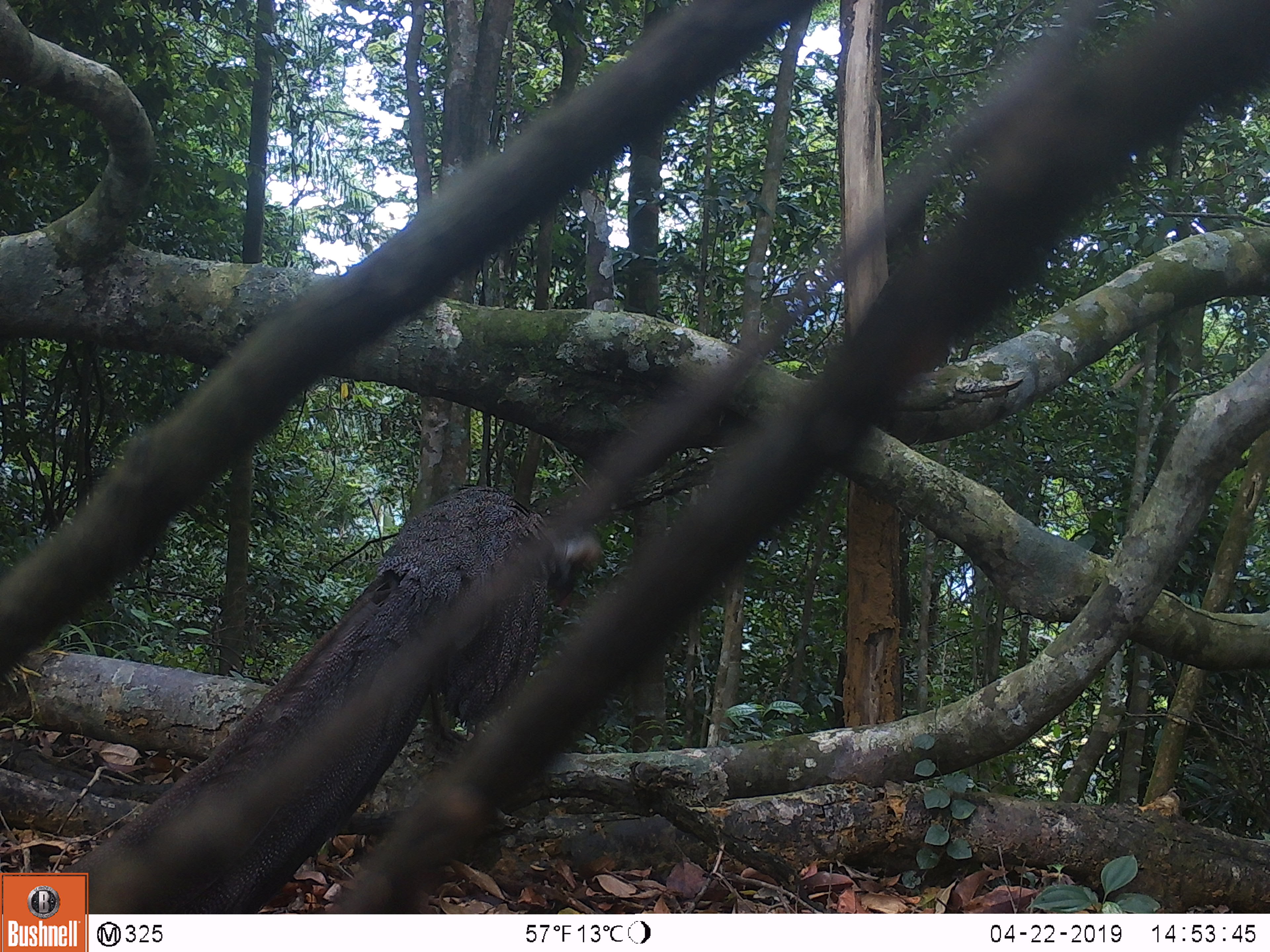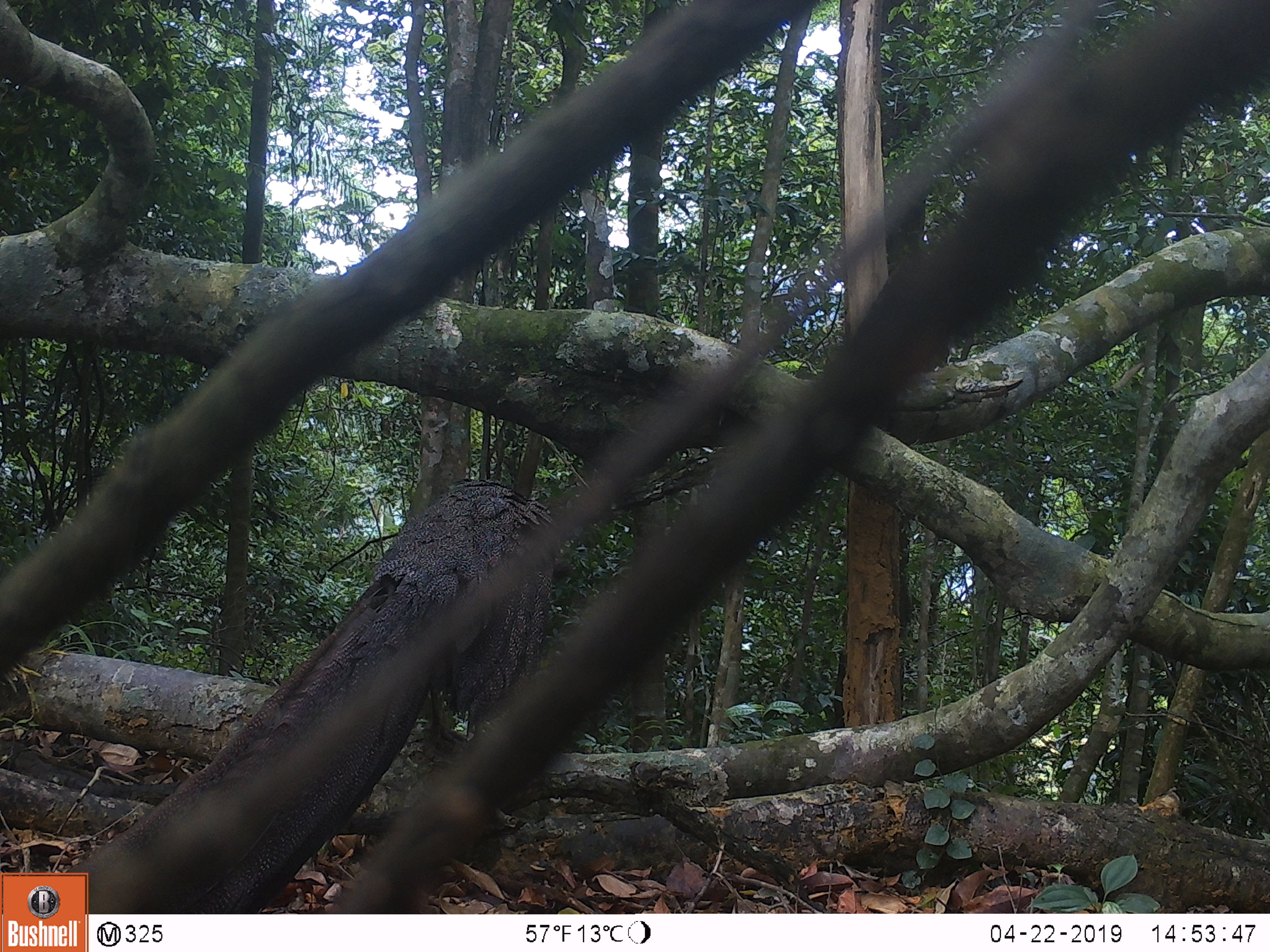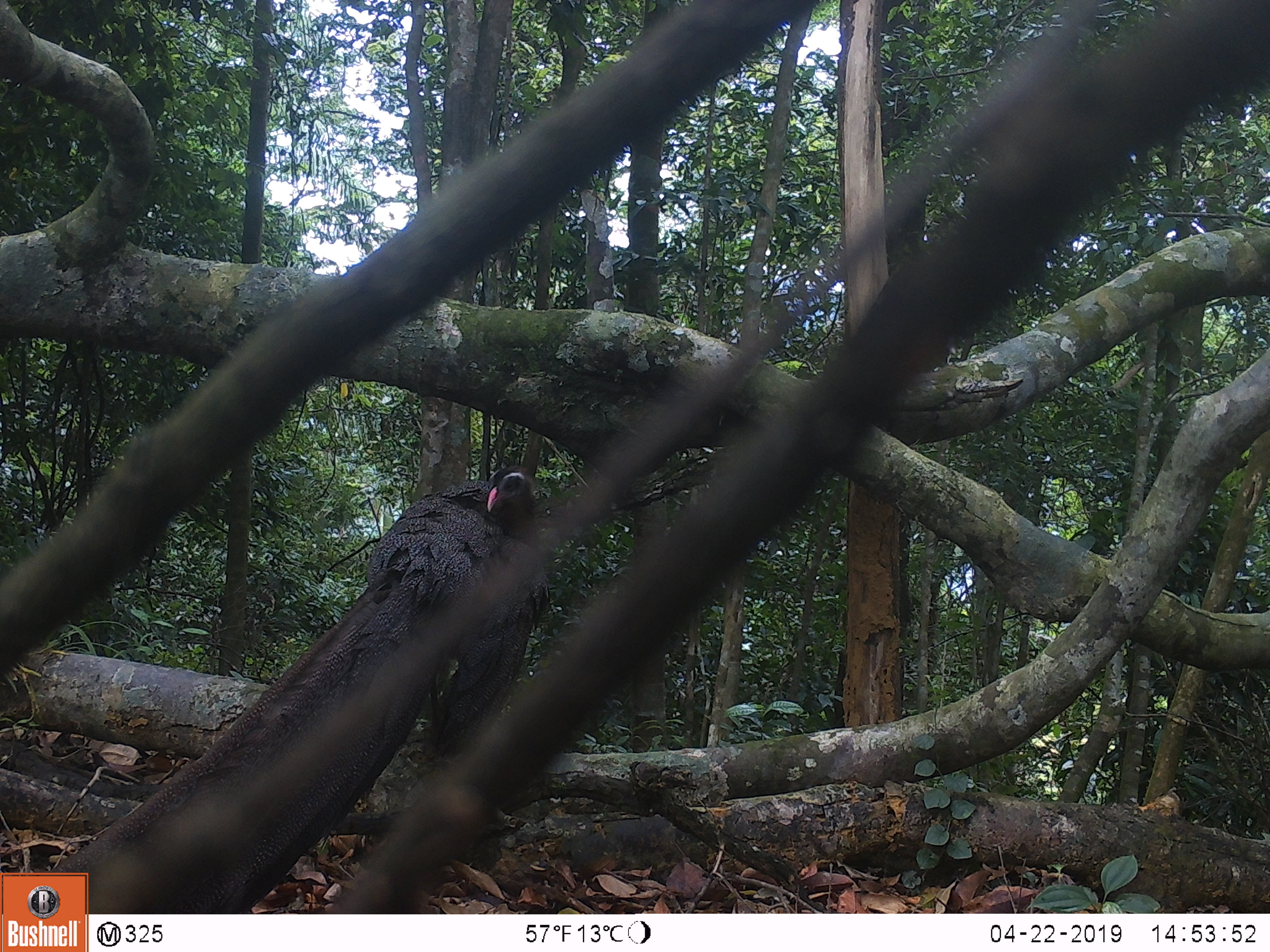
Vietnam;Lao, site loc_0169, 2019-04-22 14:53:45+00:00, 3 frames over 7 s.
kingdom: Animalia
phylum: Chordata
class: Aves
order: Galliformes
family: Phasianidae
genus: Rheinardia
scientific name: Rheinardia ocellata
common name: crested argus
Crested argus (Rheinardia ocellata). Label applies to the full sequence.